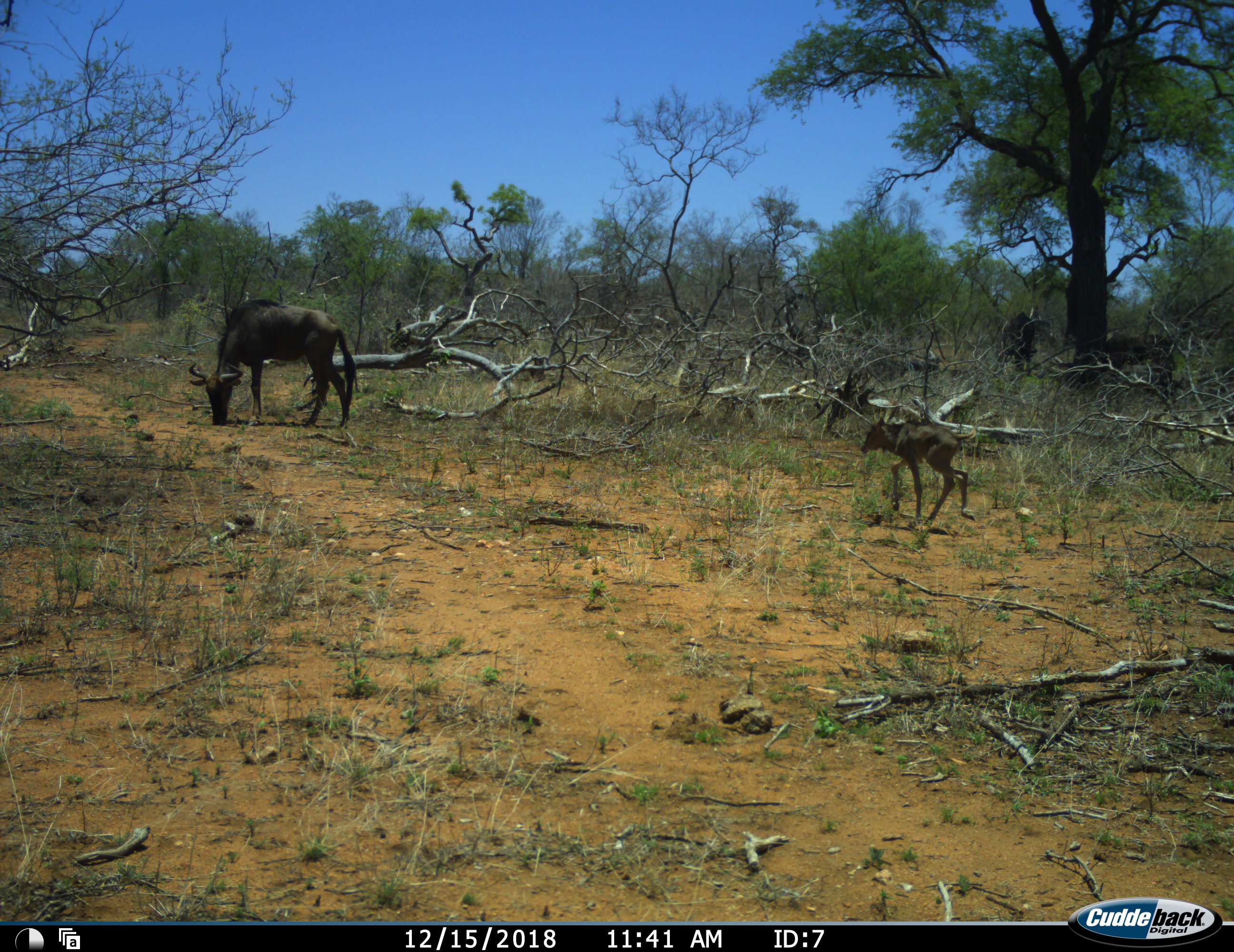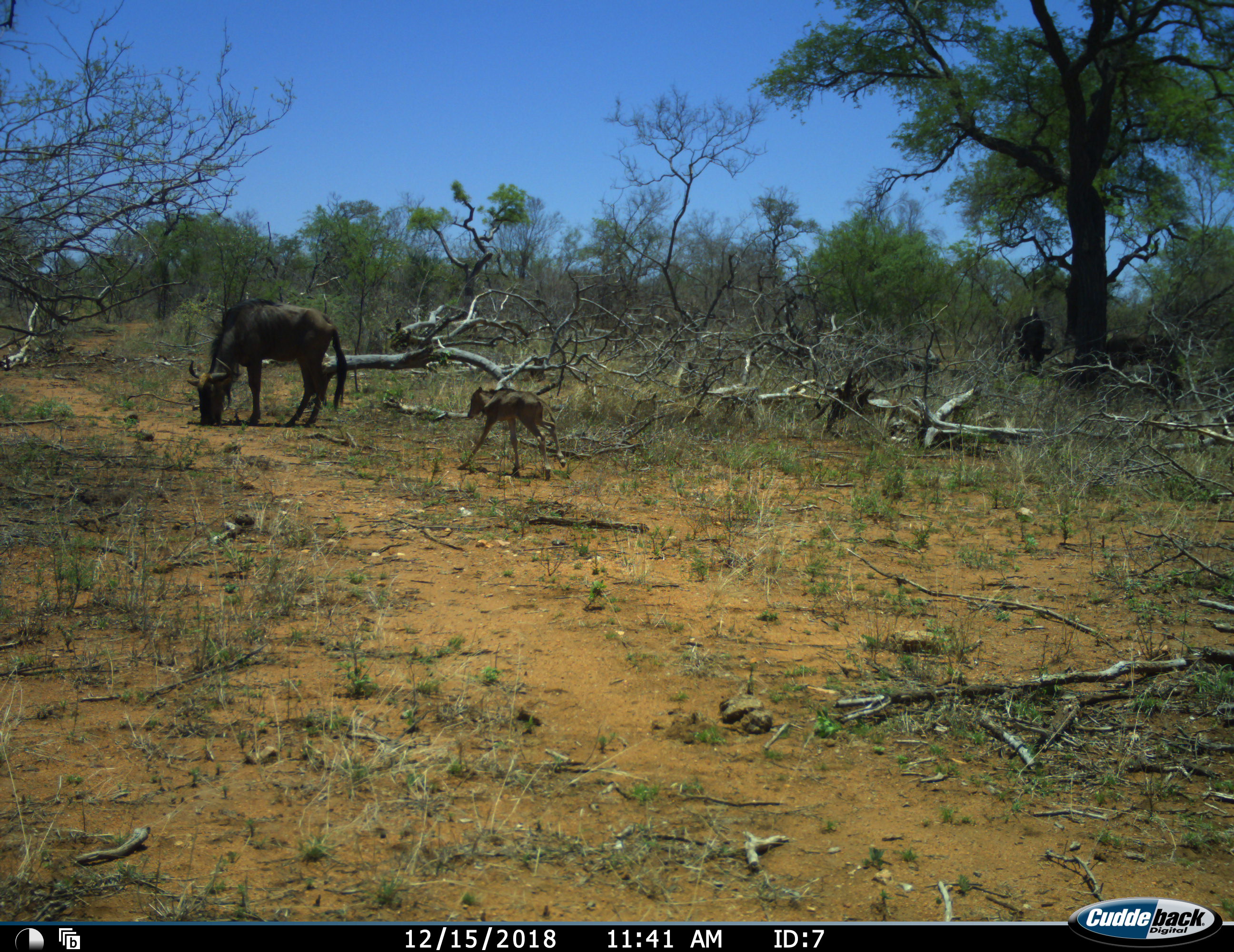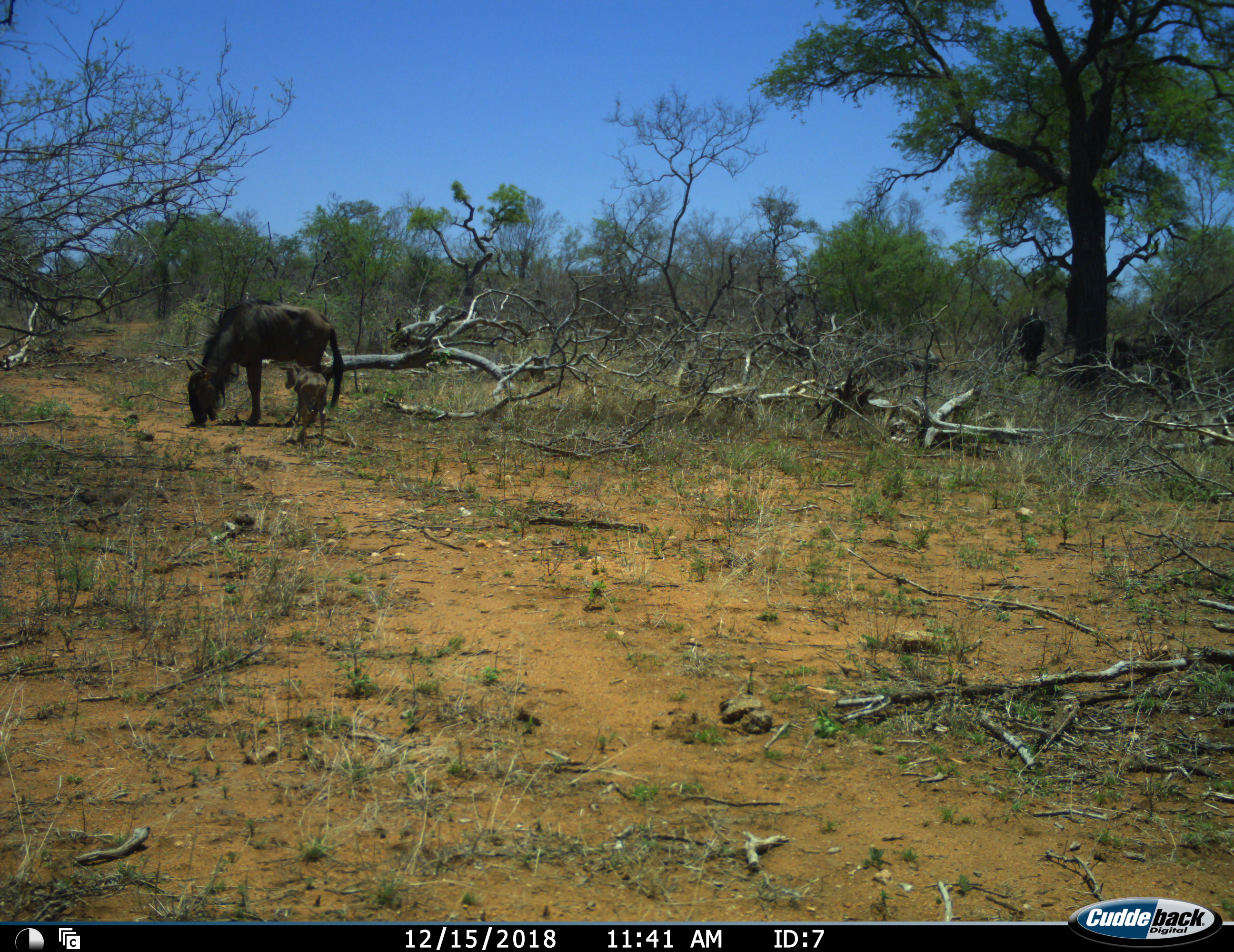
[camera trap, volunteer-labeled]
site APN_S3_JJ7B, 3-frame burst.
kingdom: Animalia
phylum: Chordata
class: Mammalia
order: Artiodactyla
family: Bovidae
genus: Connochaetes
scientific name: Connochaetes taurinus taurinus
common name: blue wildebeest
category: wildebeestblue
Wildebeestblue (blue wildebeest) (Connochaetes taurinus taurinus), count 4. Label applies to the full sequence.